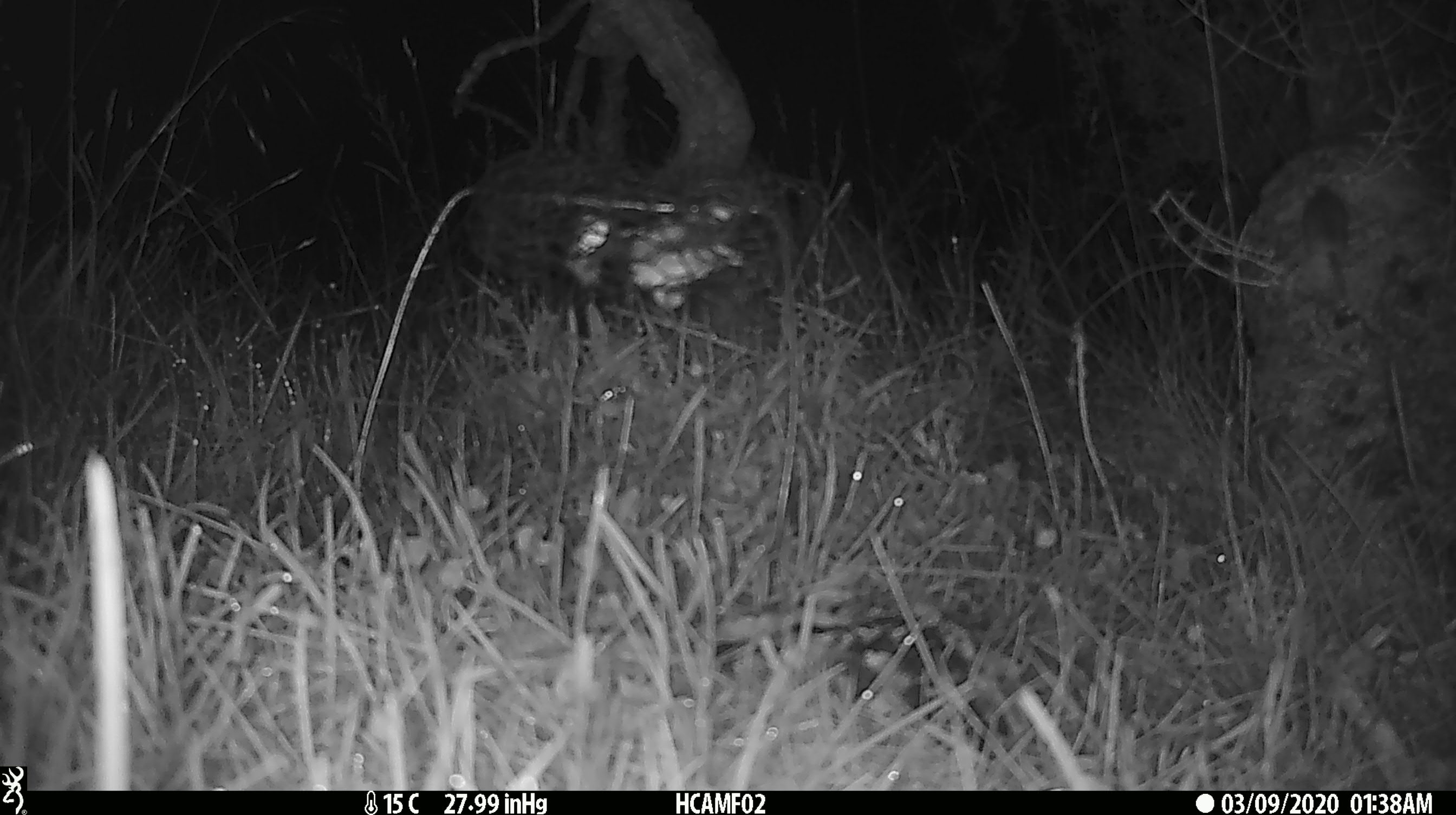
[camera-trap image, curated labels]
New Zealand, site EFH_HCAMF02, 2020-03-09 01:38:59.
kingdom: Animalia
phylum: Chordata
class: Mammalia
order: Rodentia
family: Muridae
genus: Mus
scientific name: Mus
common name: mouse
Mouse (Mus).